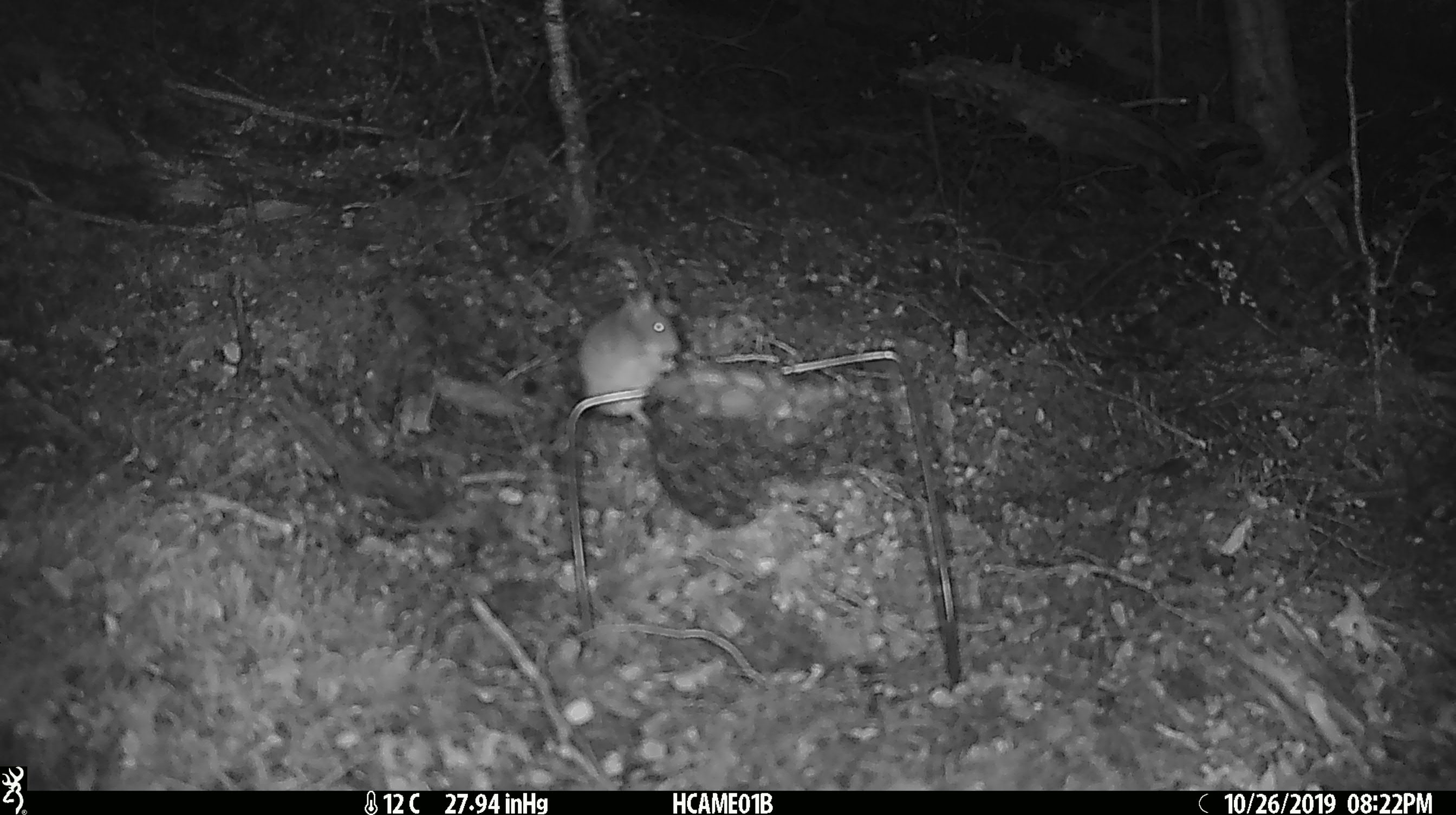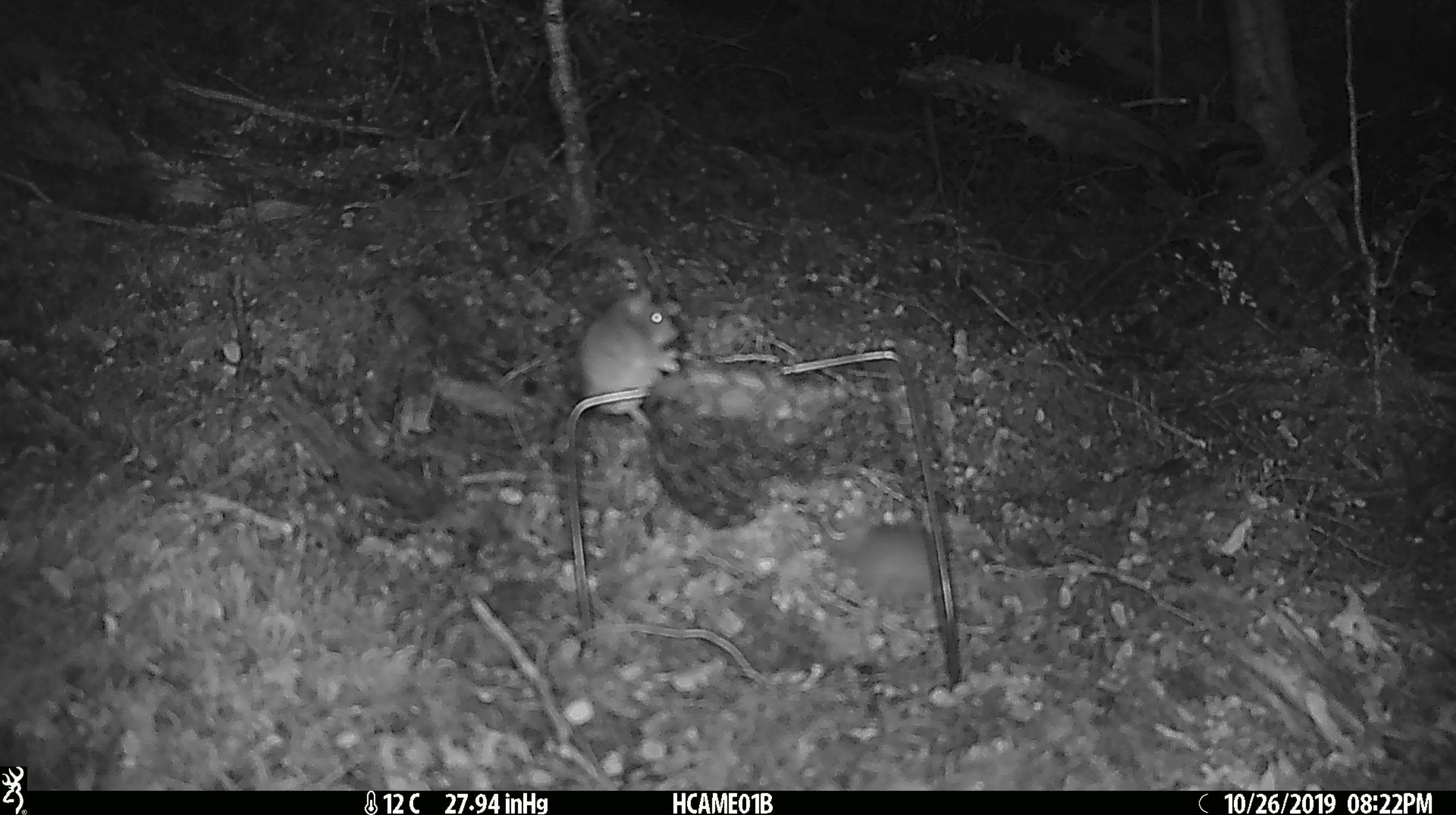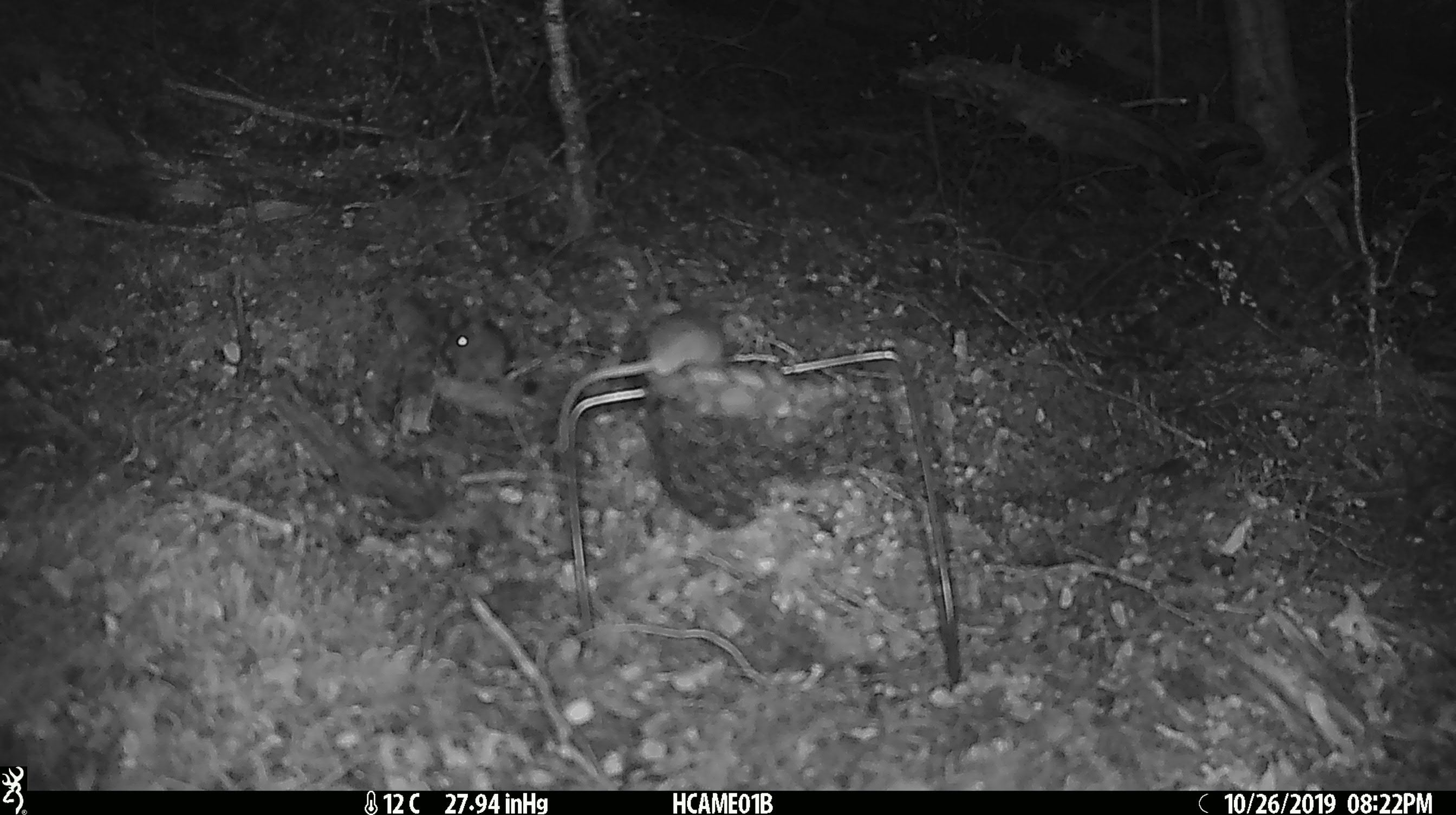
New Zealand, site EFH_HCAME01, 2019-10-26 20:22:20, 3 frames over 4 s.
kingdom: Animalia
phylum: Chordata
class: Mammalia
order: Rodentia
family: Muridae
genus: Mus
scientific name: Mus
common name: mouse